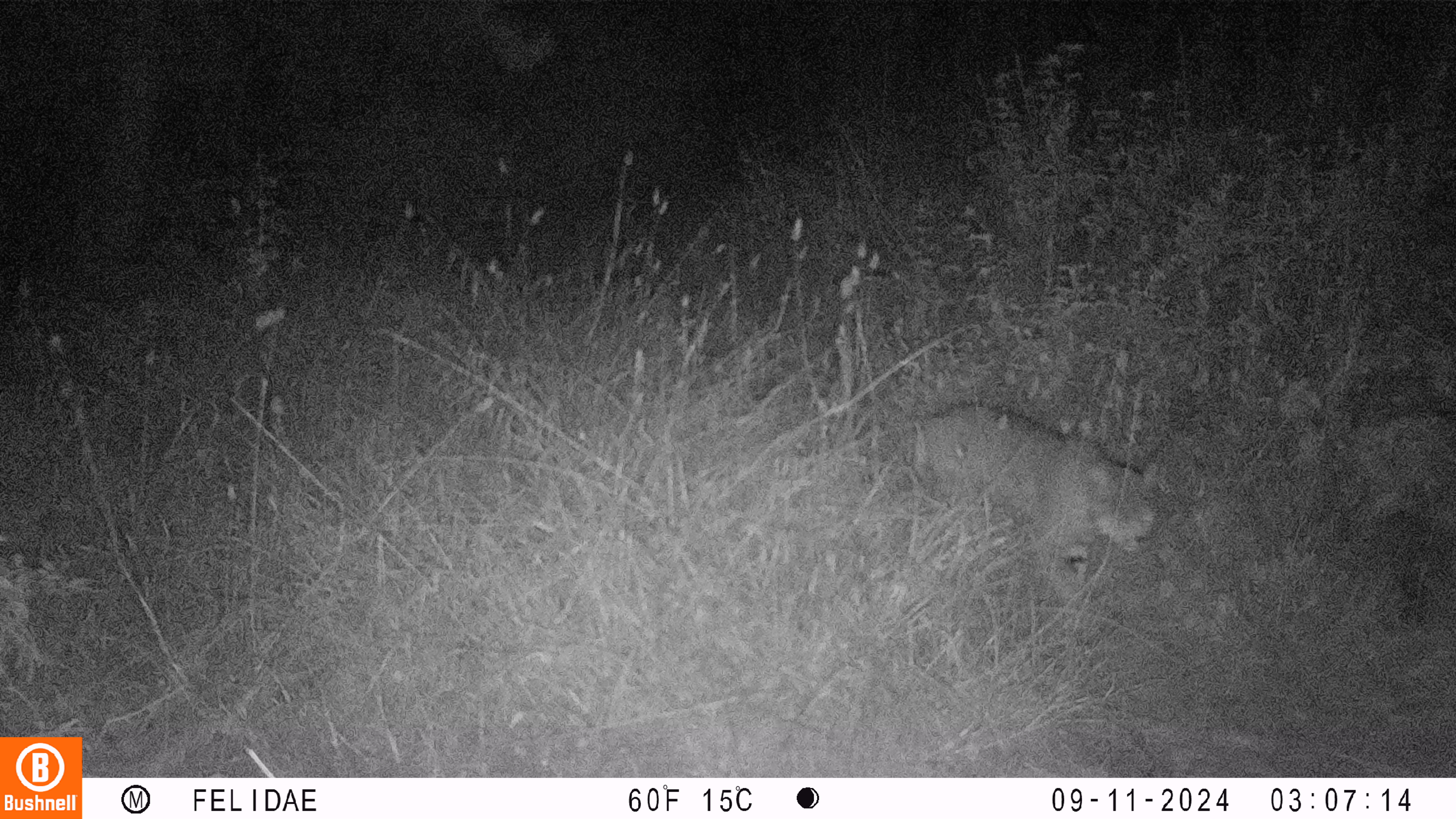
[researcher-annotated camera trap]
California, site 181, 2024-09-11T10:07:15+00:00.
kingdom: Animalia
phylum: Chordata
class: Mammalia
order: Carnivora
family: Felidae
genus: Lynx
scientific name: Lynx rufus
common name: bobcat